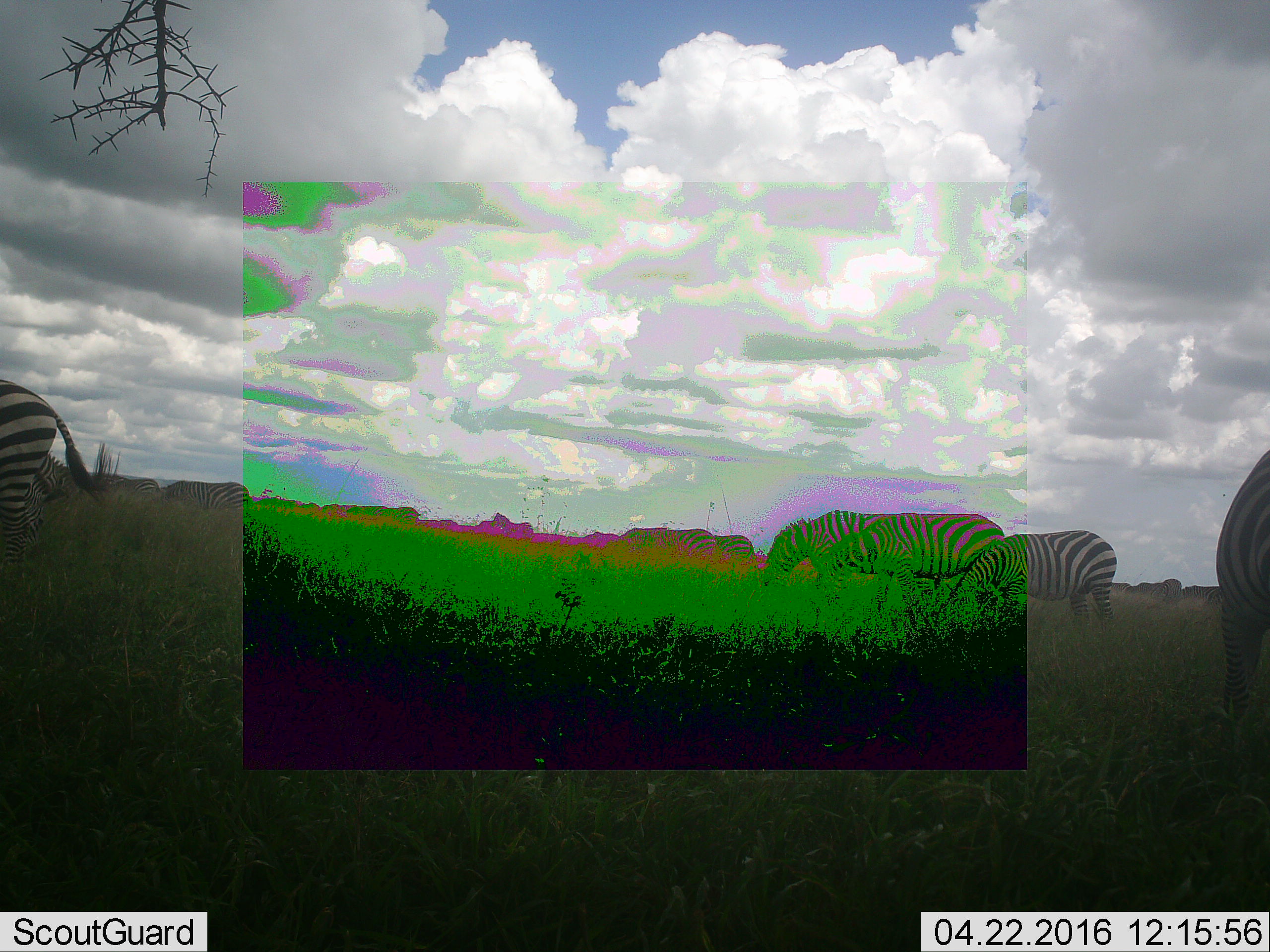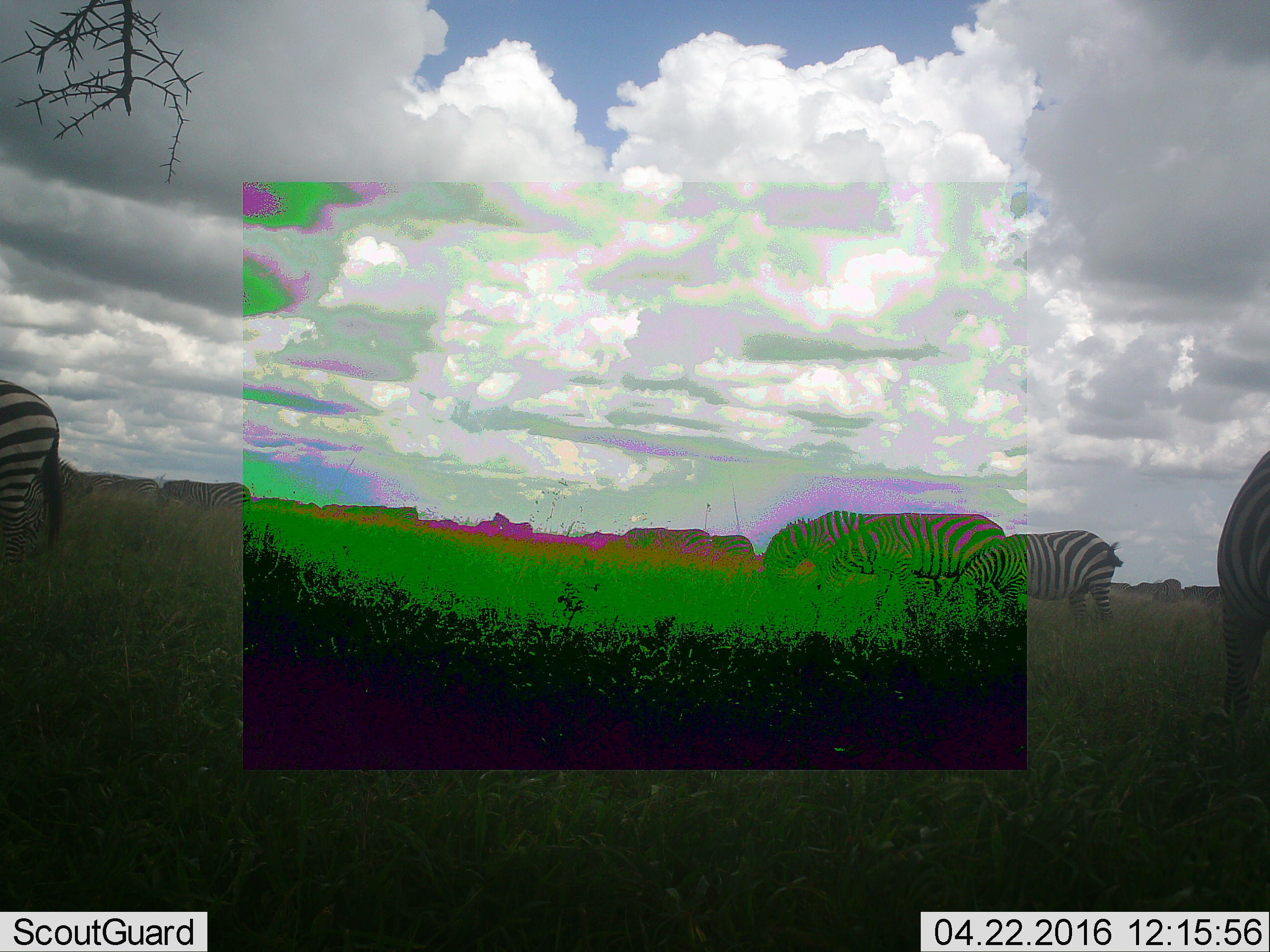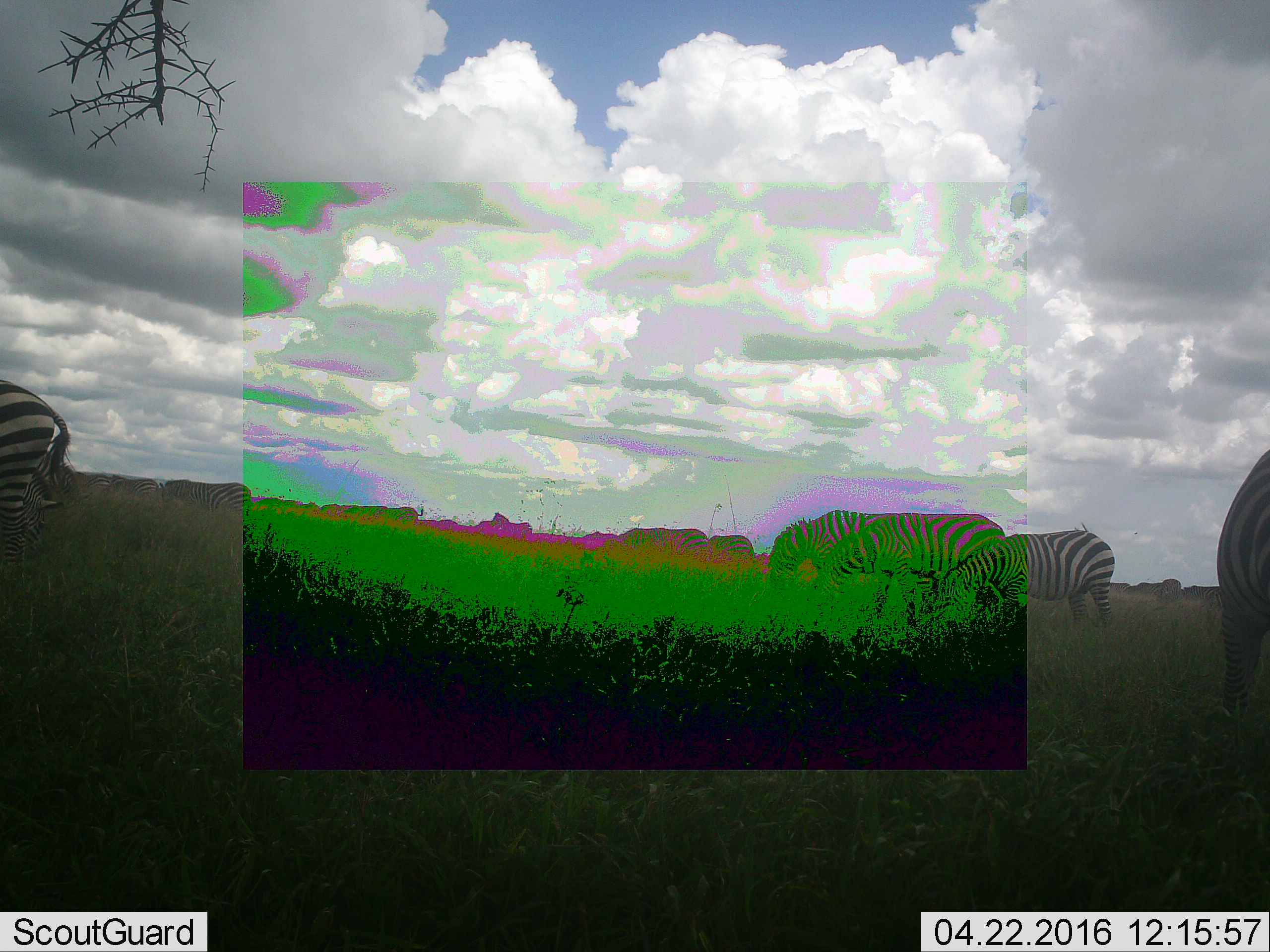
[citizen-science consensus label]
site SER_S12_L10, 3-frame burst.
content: unidentified animal